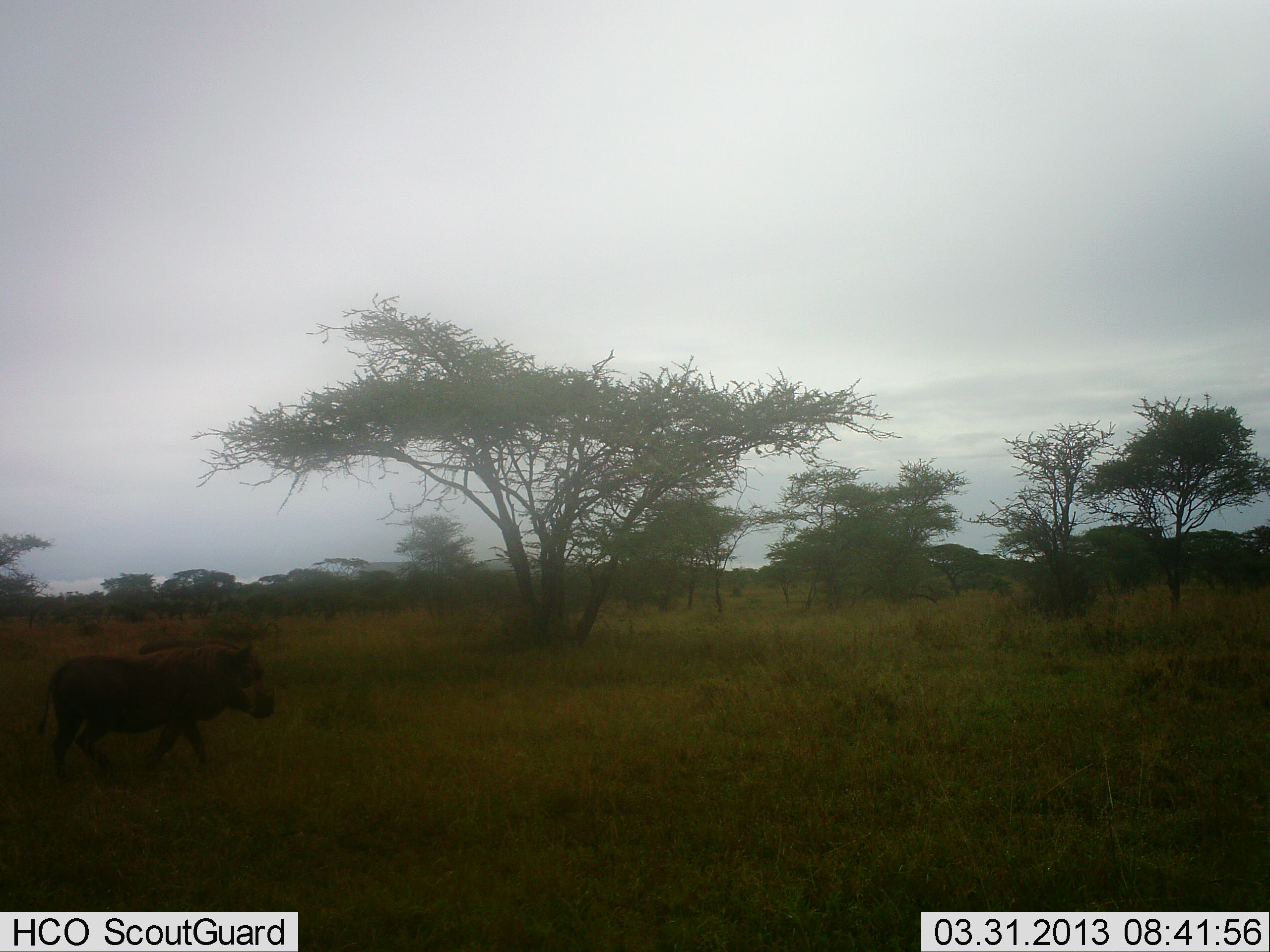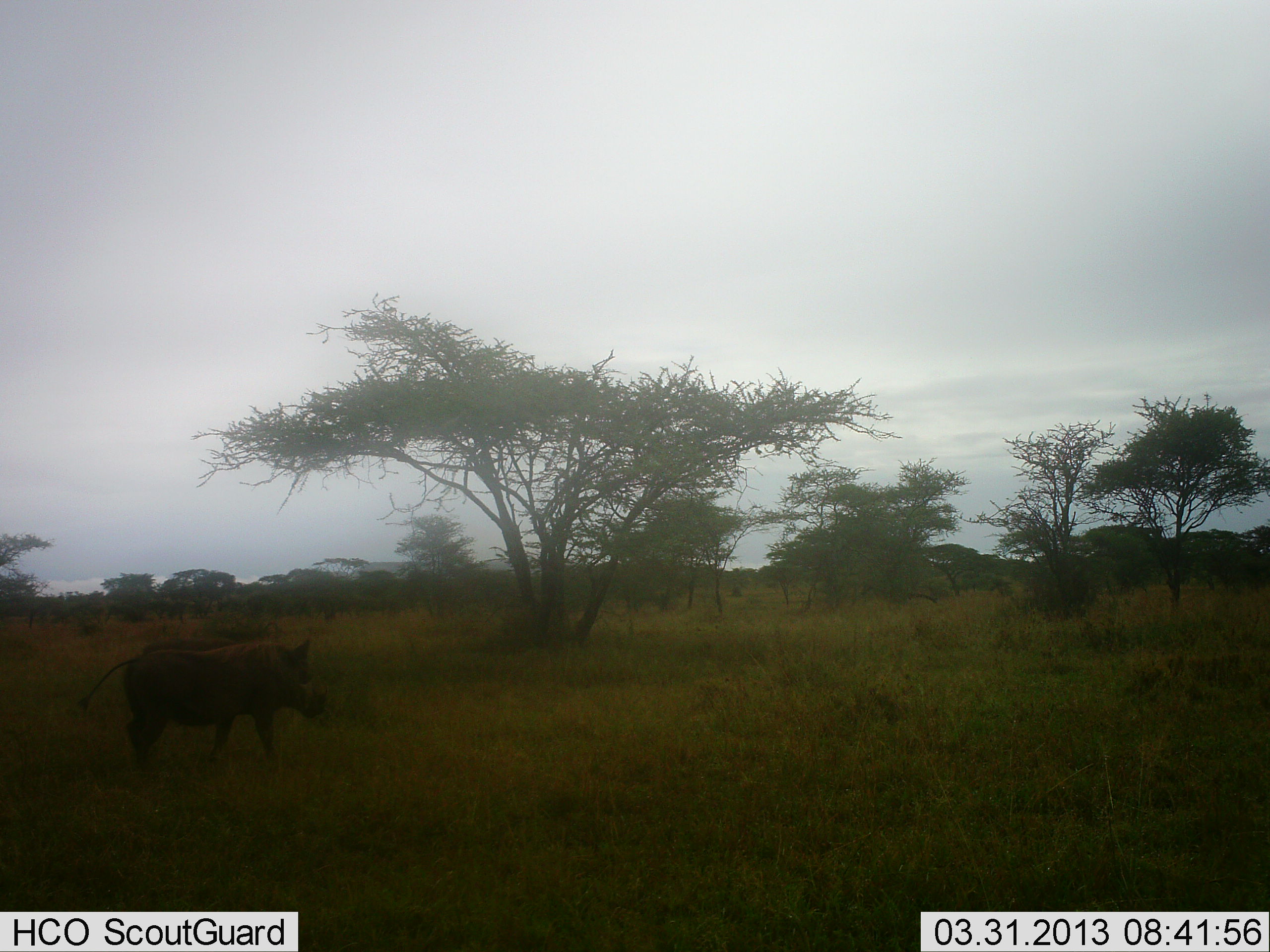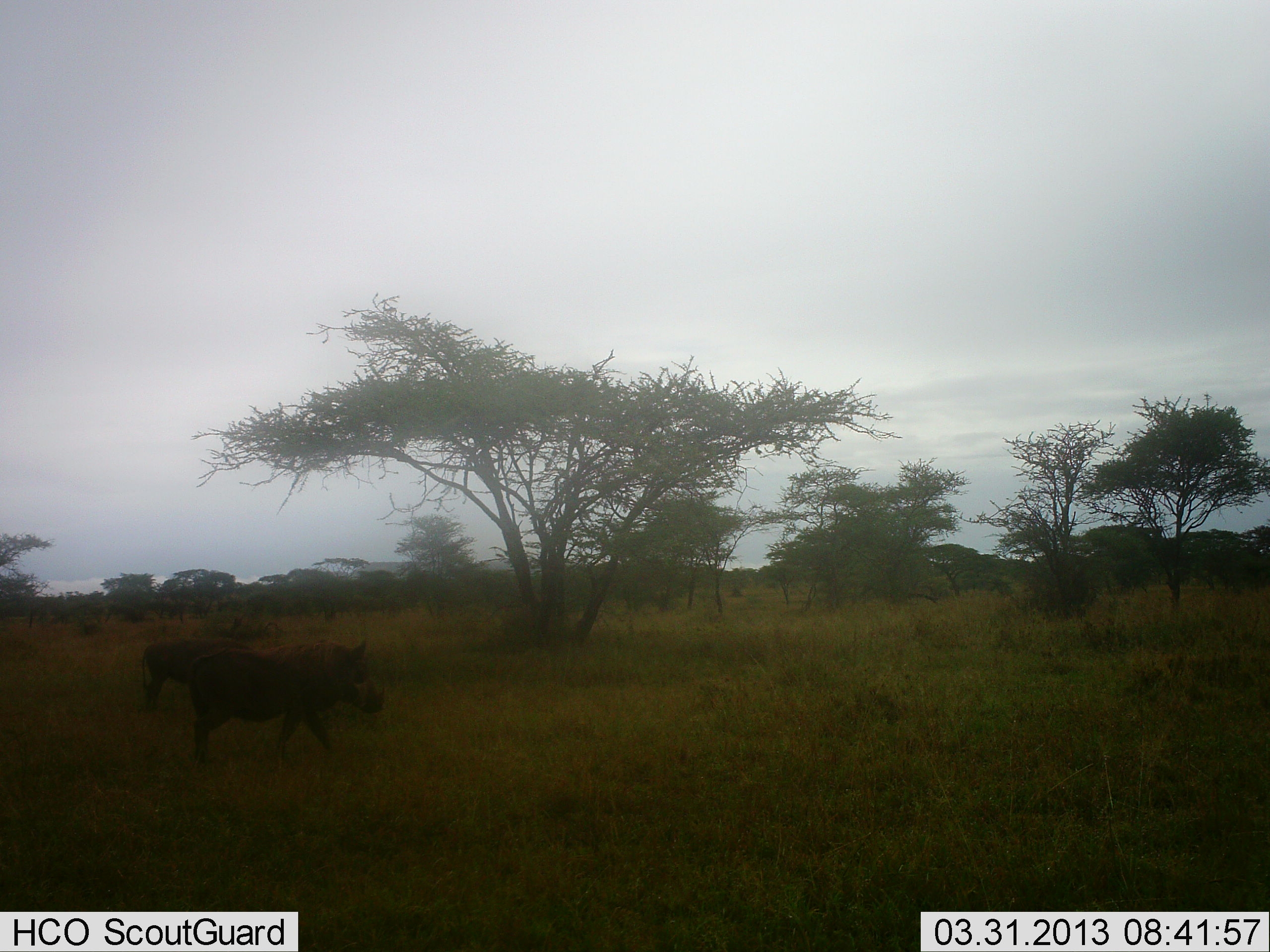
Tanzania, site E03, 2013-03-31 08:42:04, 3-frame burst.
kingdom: Animalia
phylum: Chordata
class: Mammalia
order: Artiodactyla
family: Suidae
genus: Phacochoerus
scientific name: Phacochoerus africanus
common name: warthog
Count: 1.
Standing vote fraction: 9%.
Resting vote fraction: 0%.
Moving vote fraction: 91%.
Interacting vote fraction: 0%.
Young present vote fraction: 4%.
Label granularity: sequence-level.